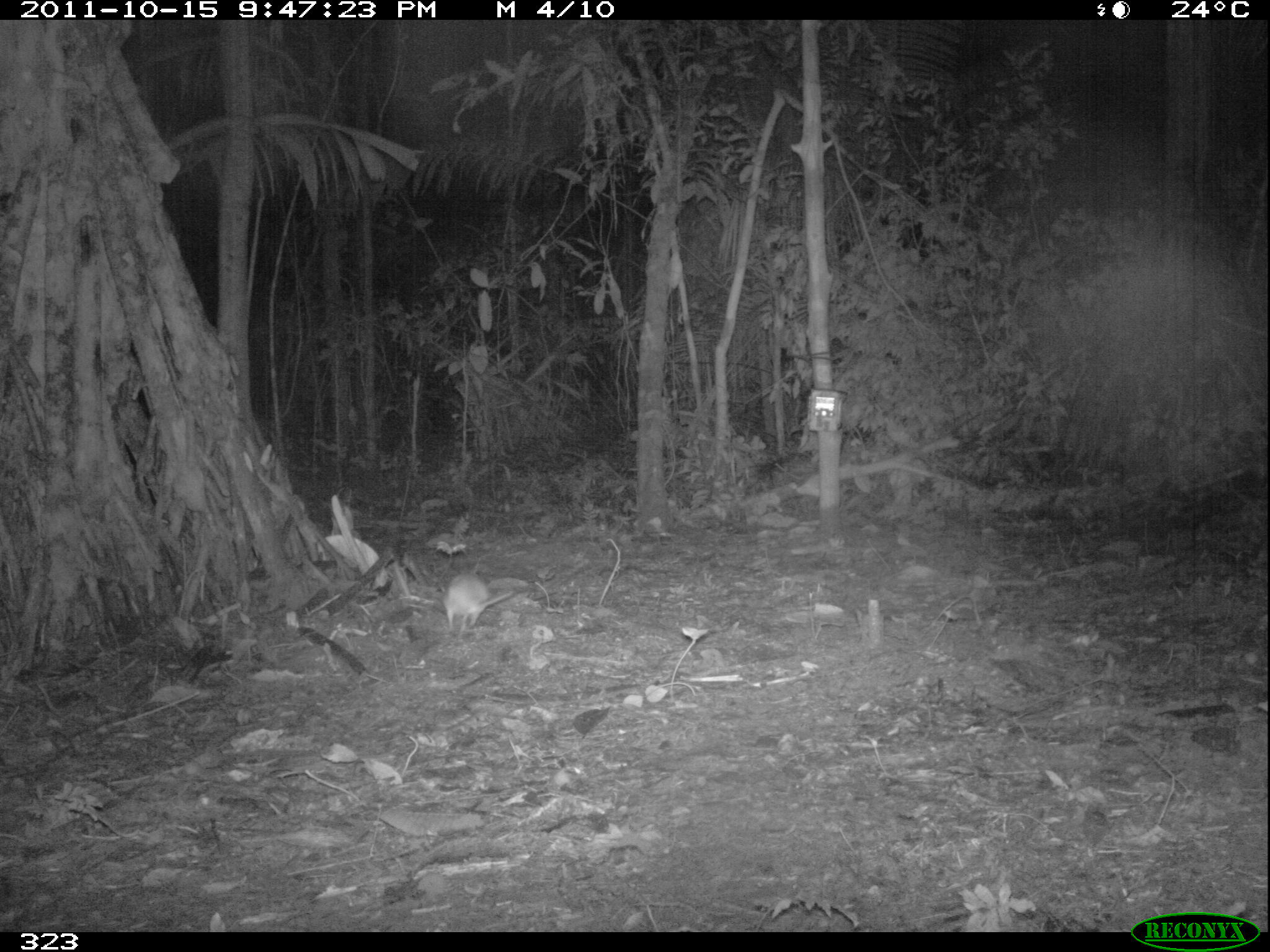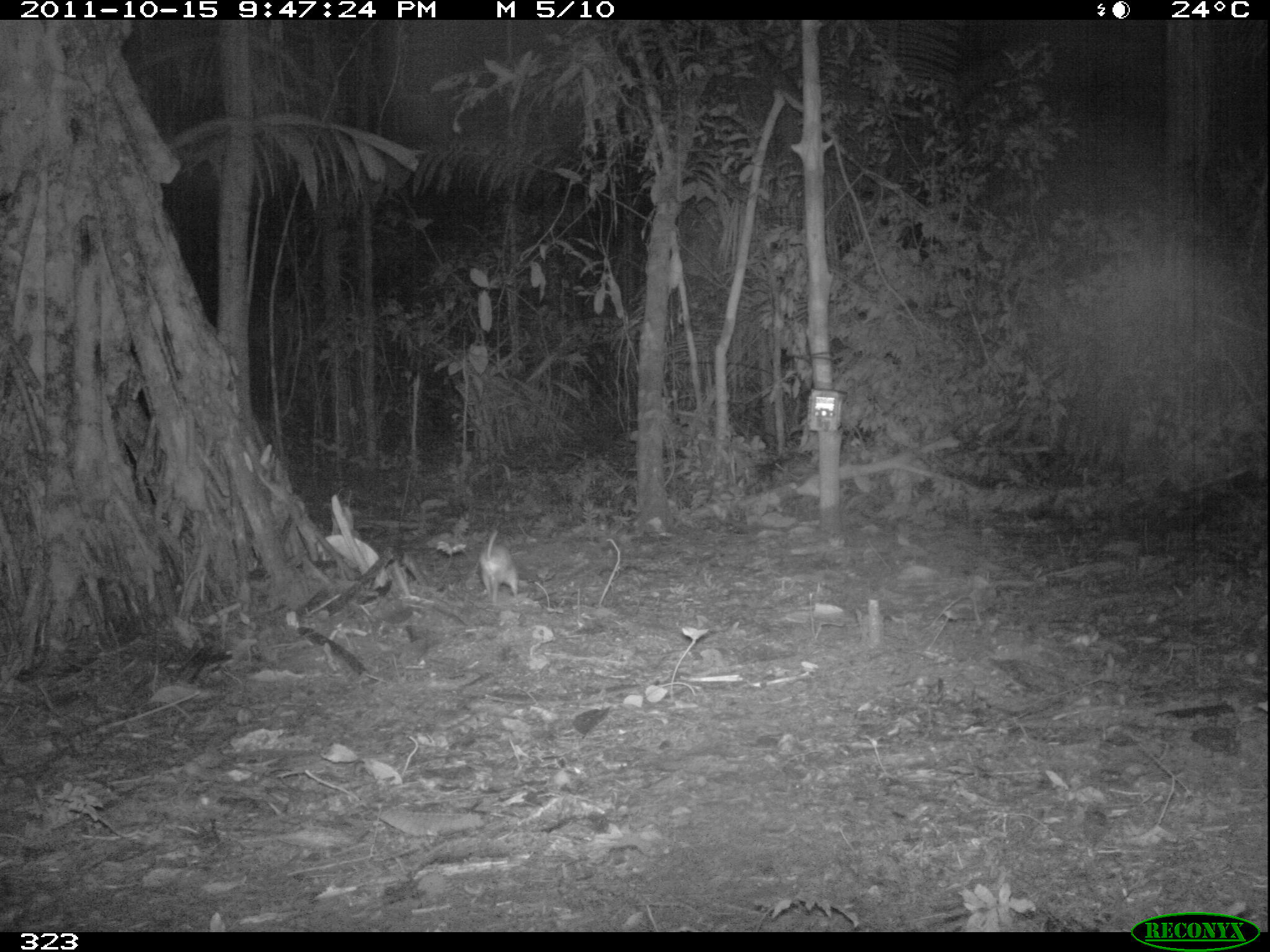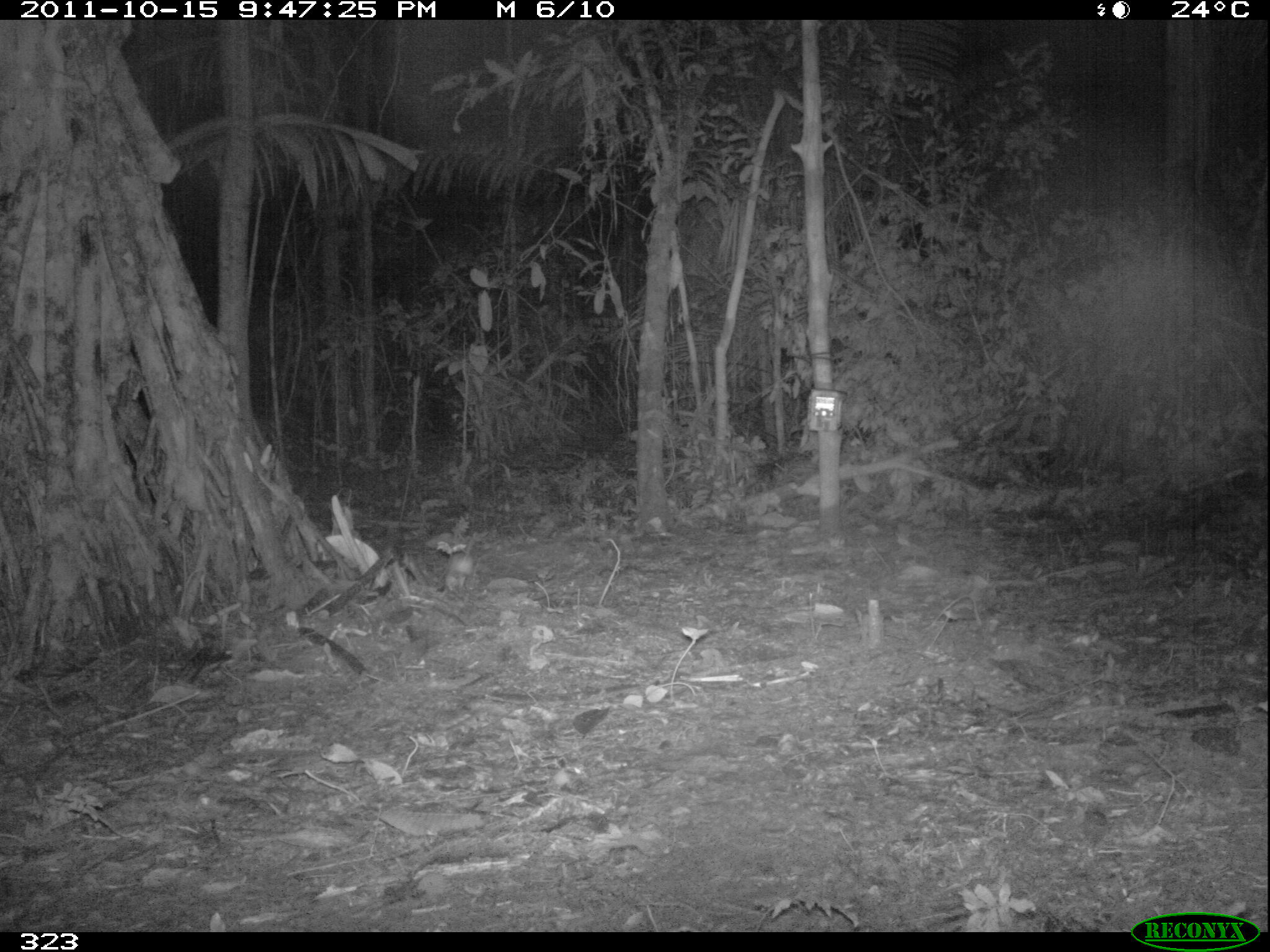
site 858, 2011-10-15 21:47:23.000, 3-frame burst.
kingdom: Animalia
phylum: Chordata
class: Mammalia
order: Rodentia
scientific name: Rodentia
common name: rodents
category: unknown rodent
Unknown rodent (rodents) (Rodentia).